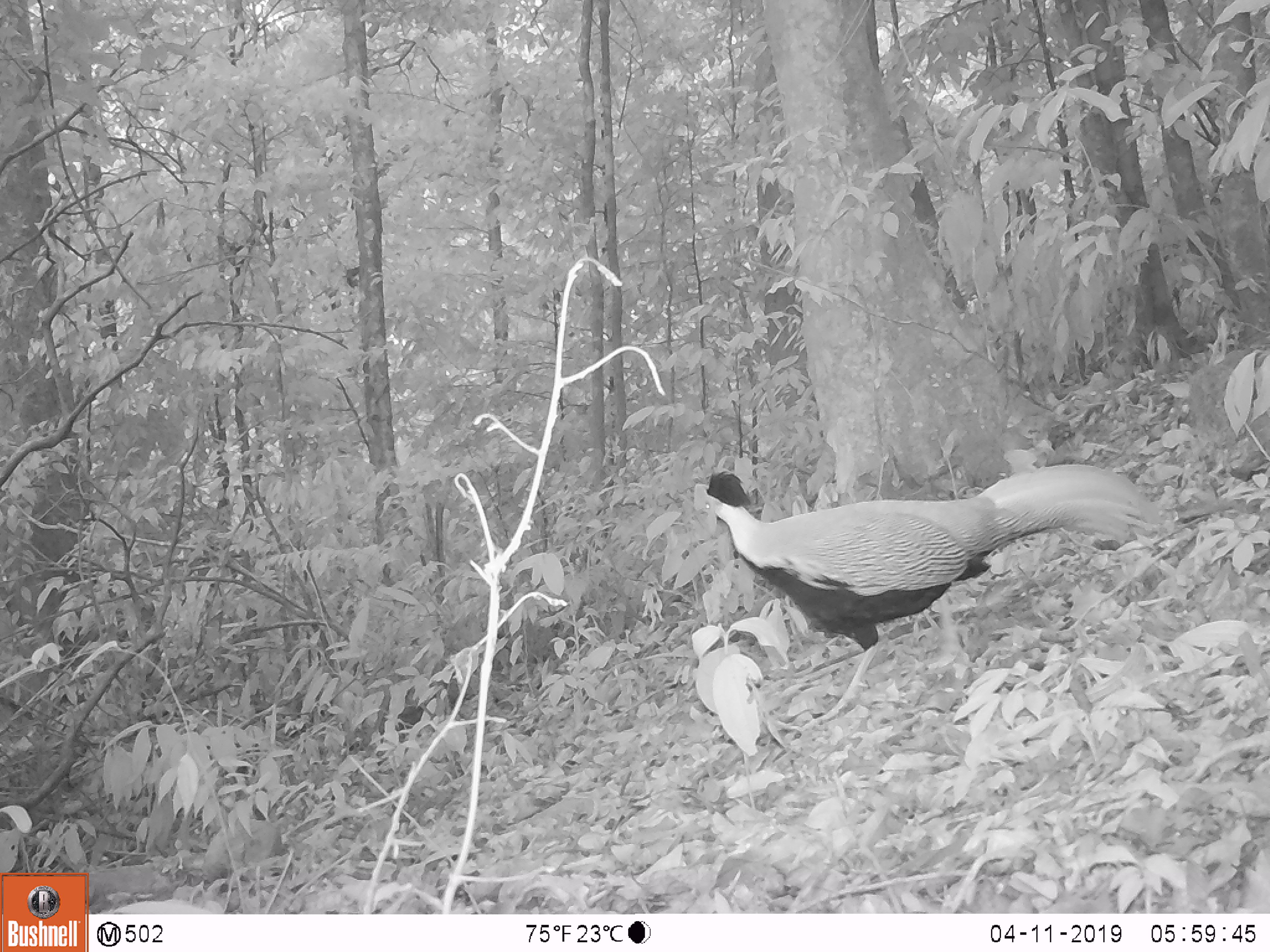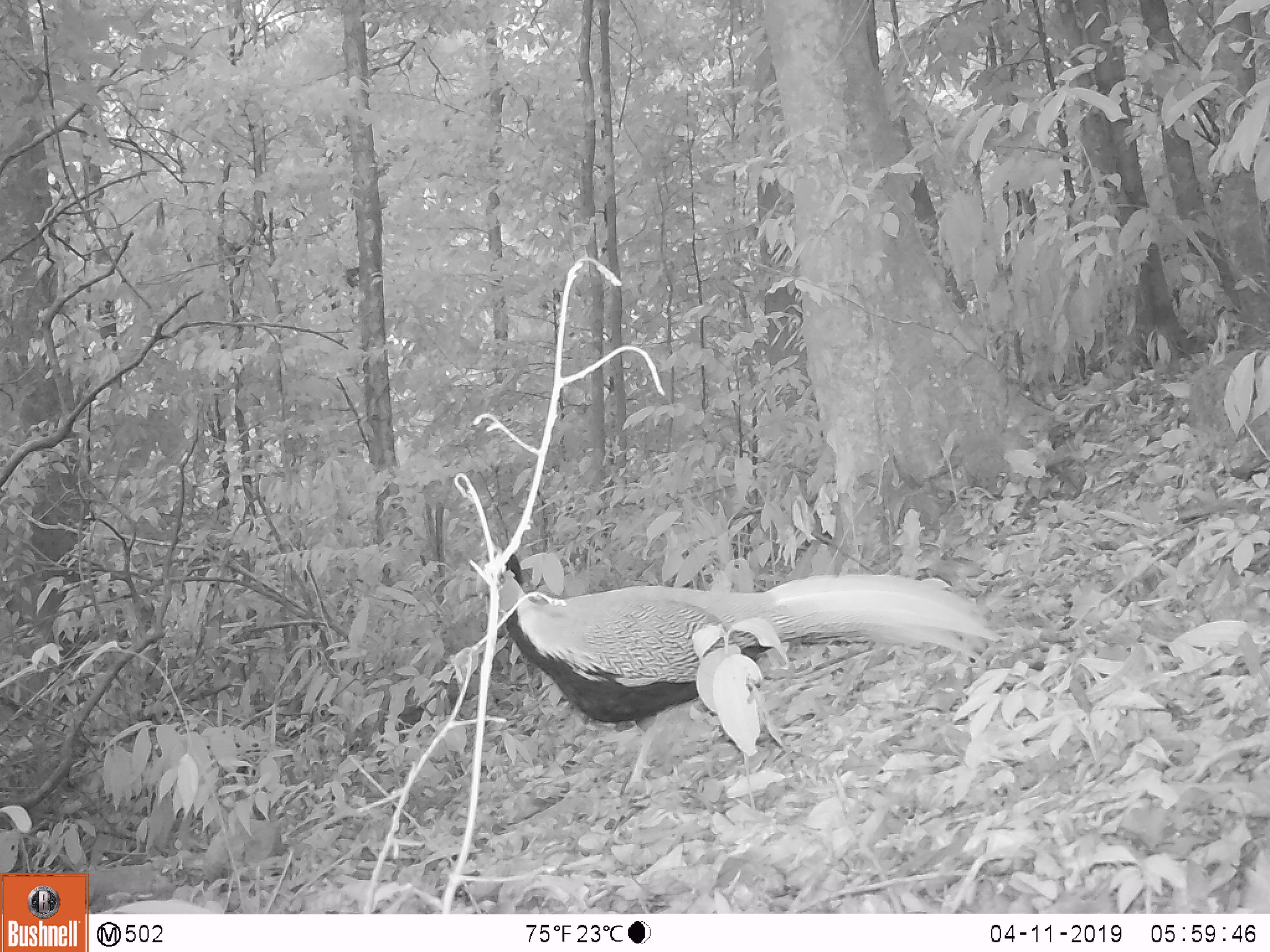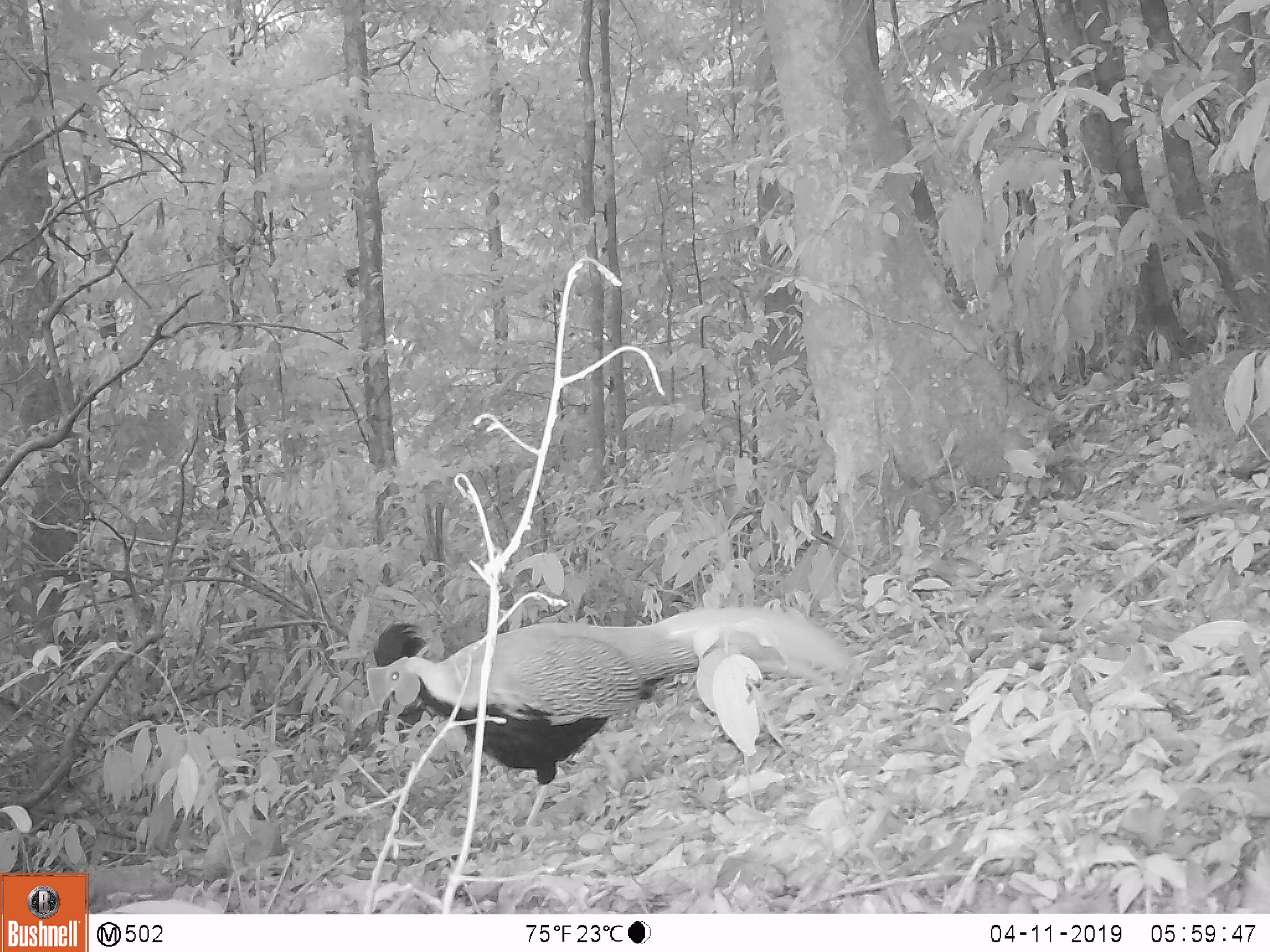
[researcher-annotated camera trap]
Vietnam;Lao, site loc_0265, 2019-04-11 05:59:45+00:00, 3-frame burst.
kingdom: Animalia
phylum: Chordata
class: Aves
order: Galliformes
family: Phasianidae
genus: Lophura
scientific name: Lophura nycthemera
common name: silver pheasant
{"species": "silver pheasant (Lophura nycthemera)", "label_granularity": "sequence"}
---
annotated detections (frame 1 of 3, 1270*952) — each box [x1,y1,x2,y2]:
silver pheasant: [695,463,1161,730]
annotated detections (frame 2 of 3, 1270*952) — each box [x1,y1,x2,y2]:
silver pheasant: [482,549,1000,800]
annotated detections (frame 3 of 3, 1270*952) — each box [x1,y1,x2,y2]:
silver pheasant: [362,605,861,828]